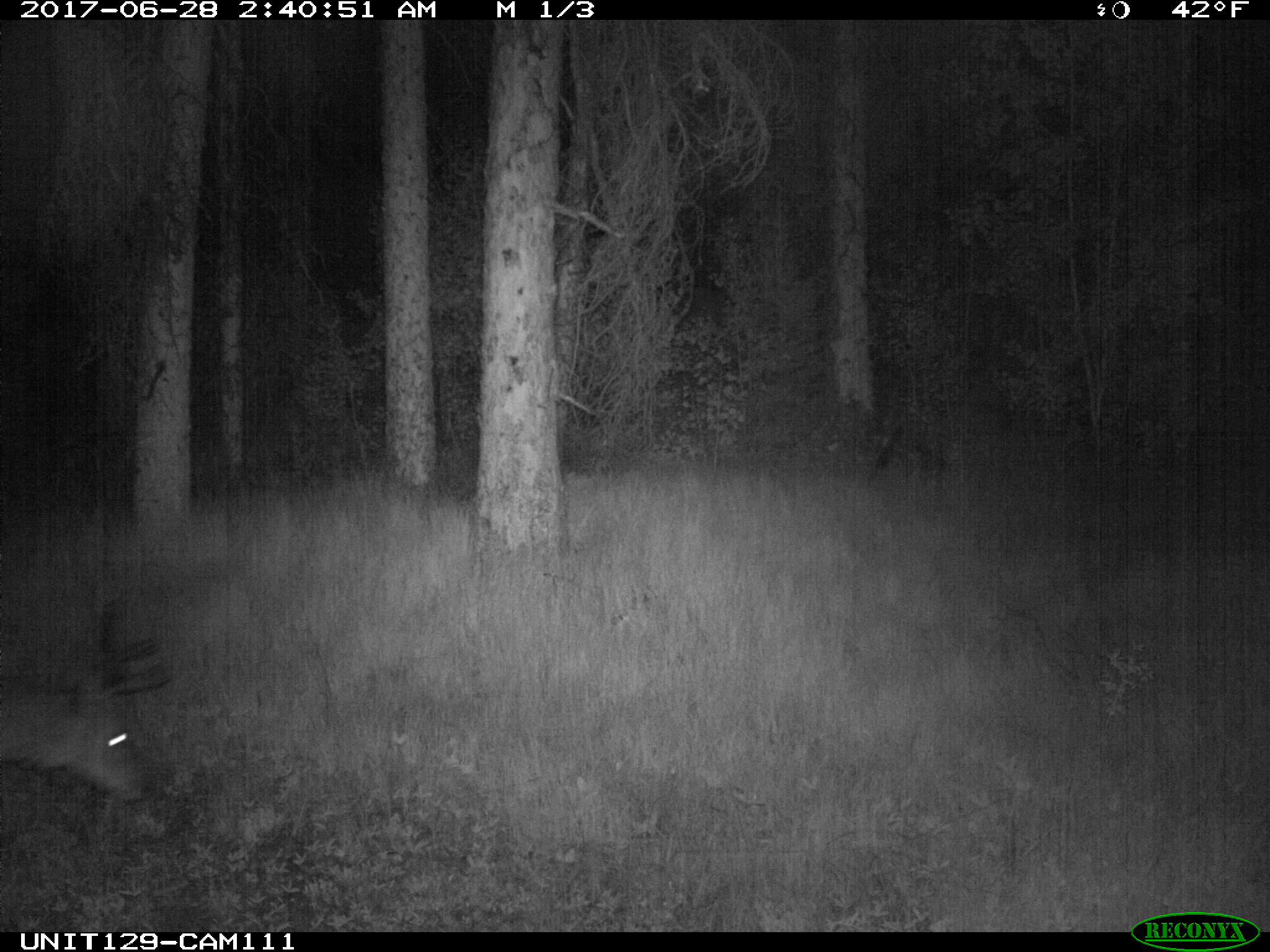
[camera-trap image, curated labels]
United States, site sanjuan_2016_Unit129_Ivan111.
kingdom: Animalia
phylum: Chordata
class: Mammalia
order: Artiodactyla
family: Cervidae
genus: Odocoileus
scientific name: Odocoileus hemionus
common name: mule deer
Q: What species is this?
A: Odocoileus hemionus (mule deer).